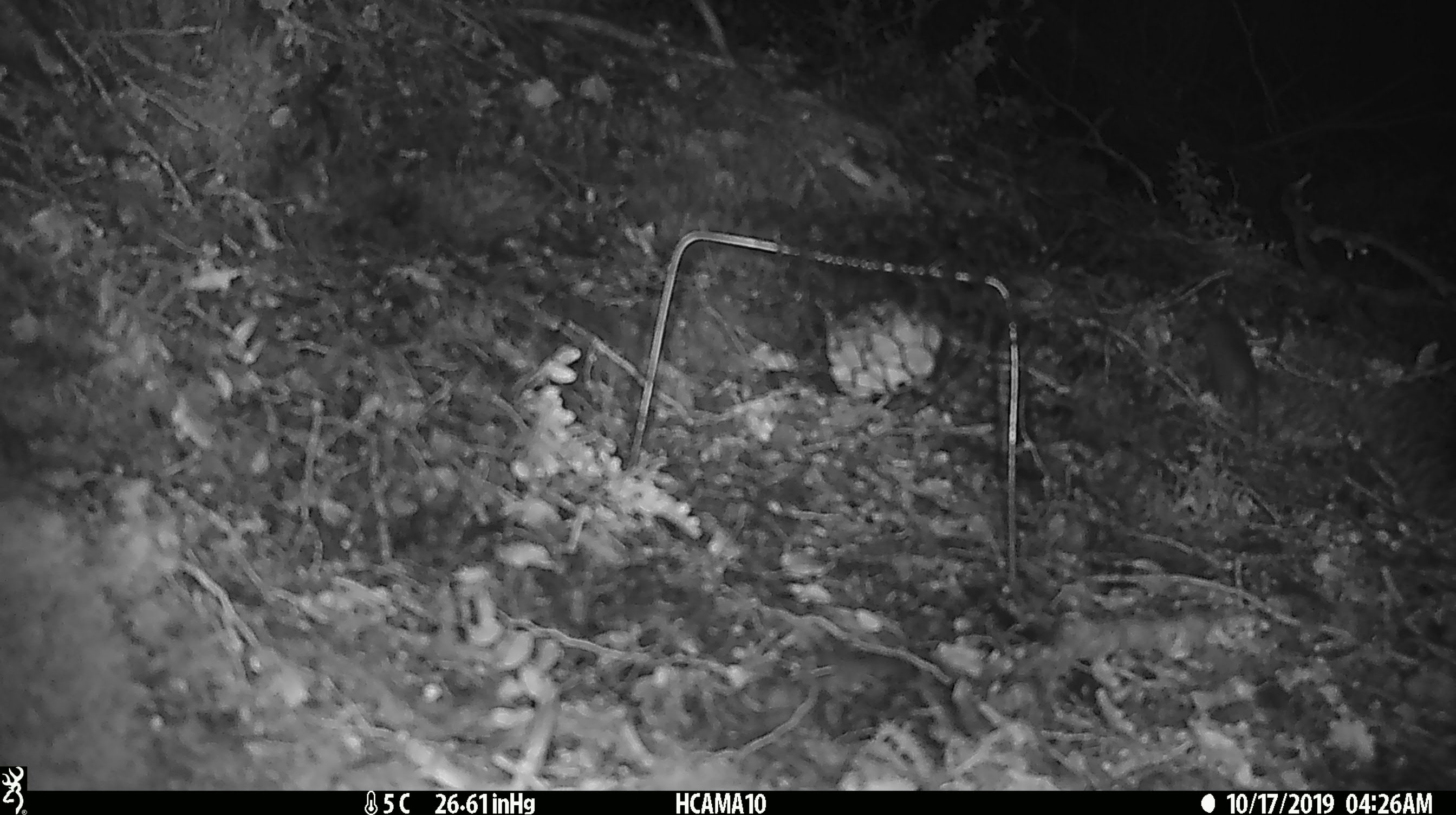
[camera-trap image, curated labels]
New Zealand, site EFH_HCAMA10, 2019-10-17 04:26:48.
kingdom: Animalia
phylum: Chordata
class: Mammalia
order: Rodentia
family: Muridae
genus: Mus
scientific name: Mus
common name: mouse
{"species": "mouse (Mus)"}